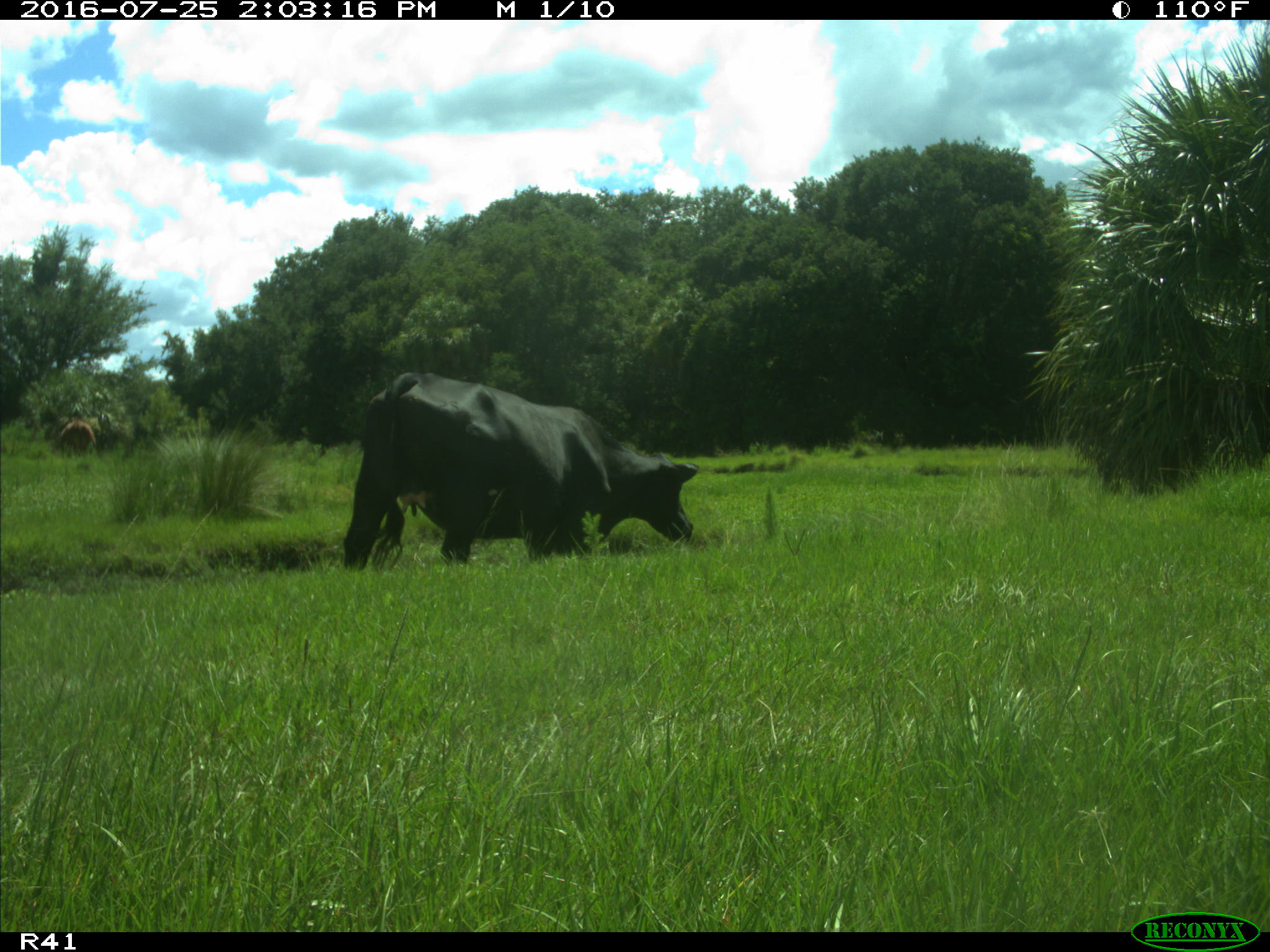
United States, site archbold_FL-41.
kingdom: Animalia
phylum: Chordata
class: Mammalia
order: Artiodactyla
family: Bovidae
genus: Bos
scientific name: Bos taurus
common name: domestic cow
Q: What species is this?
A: Bos taurus (domestic cow).